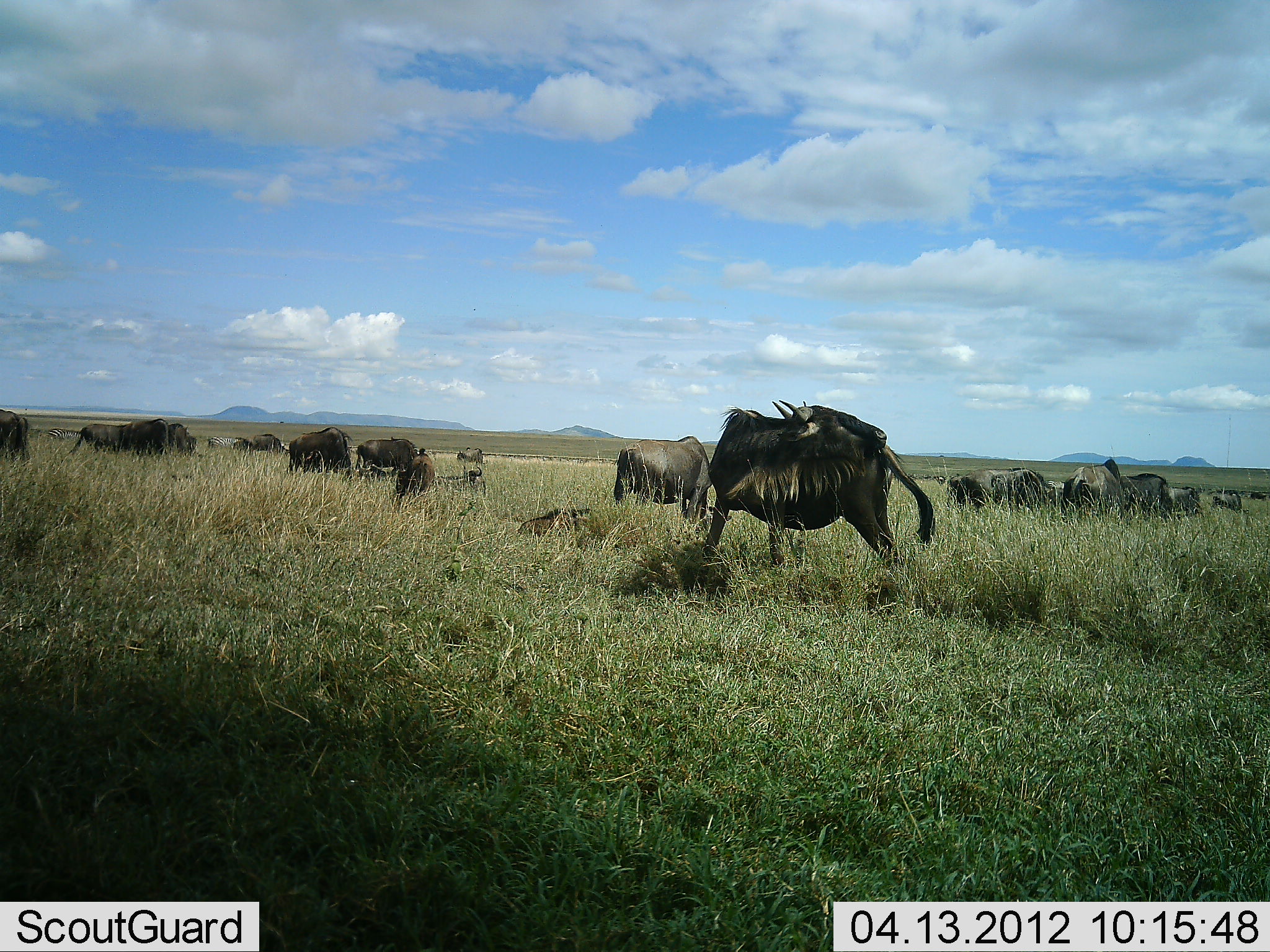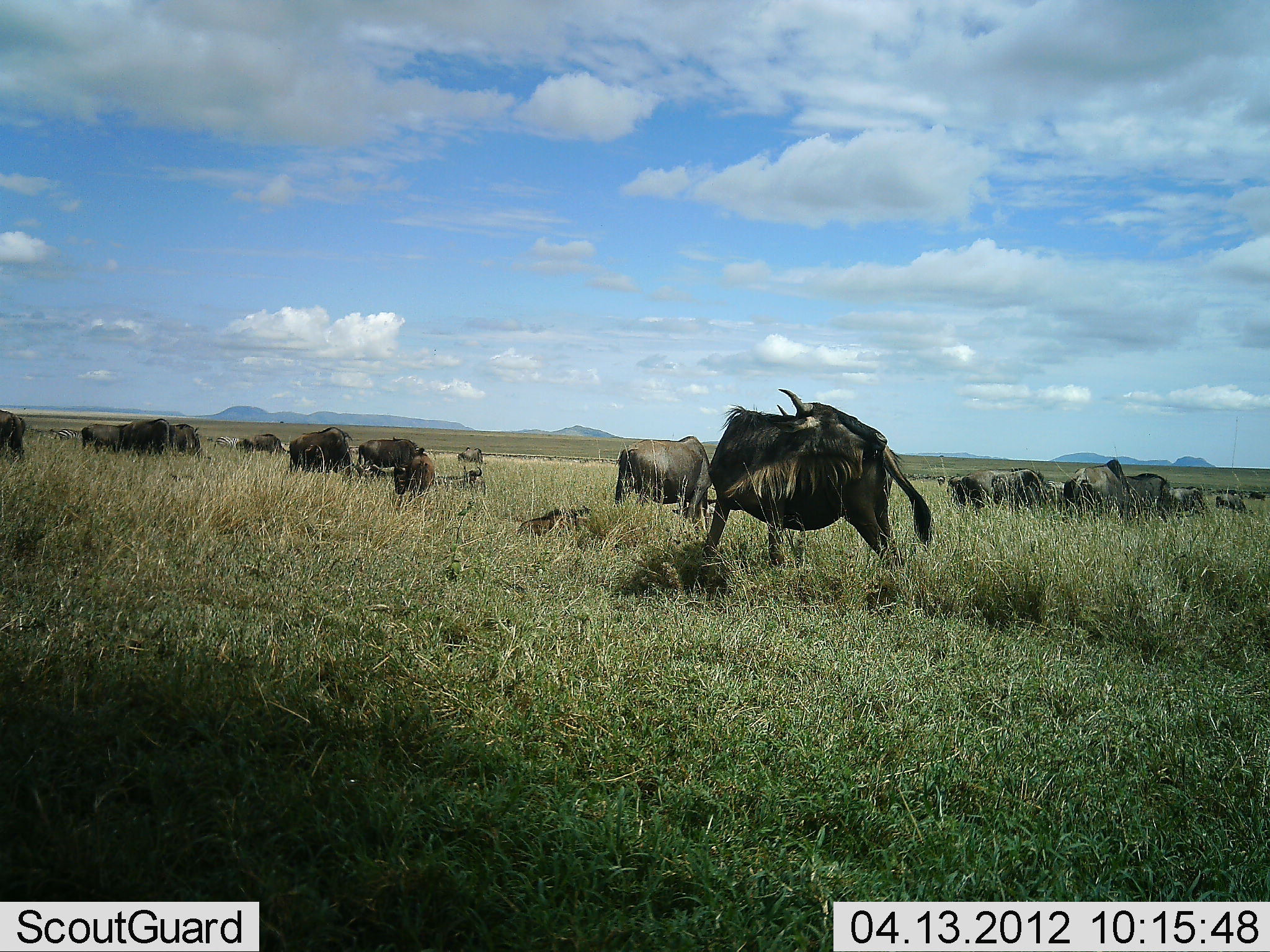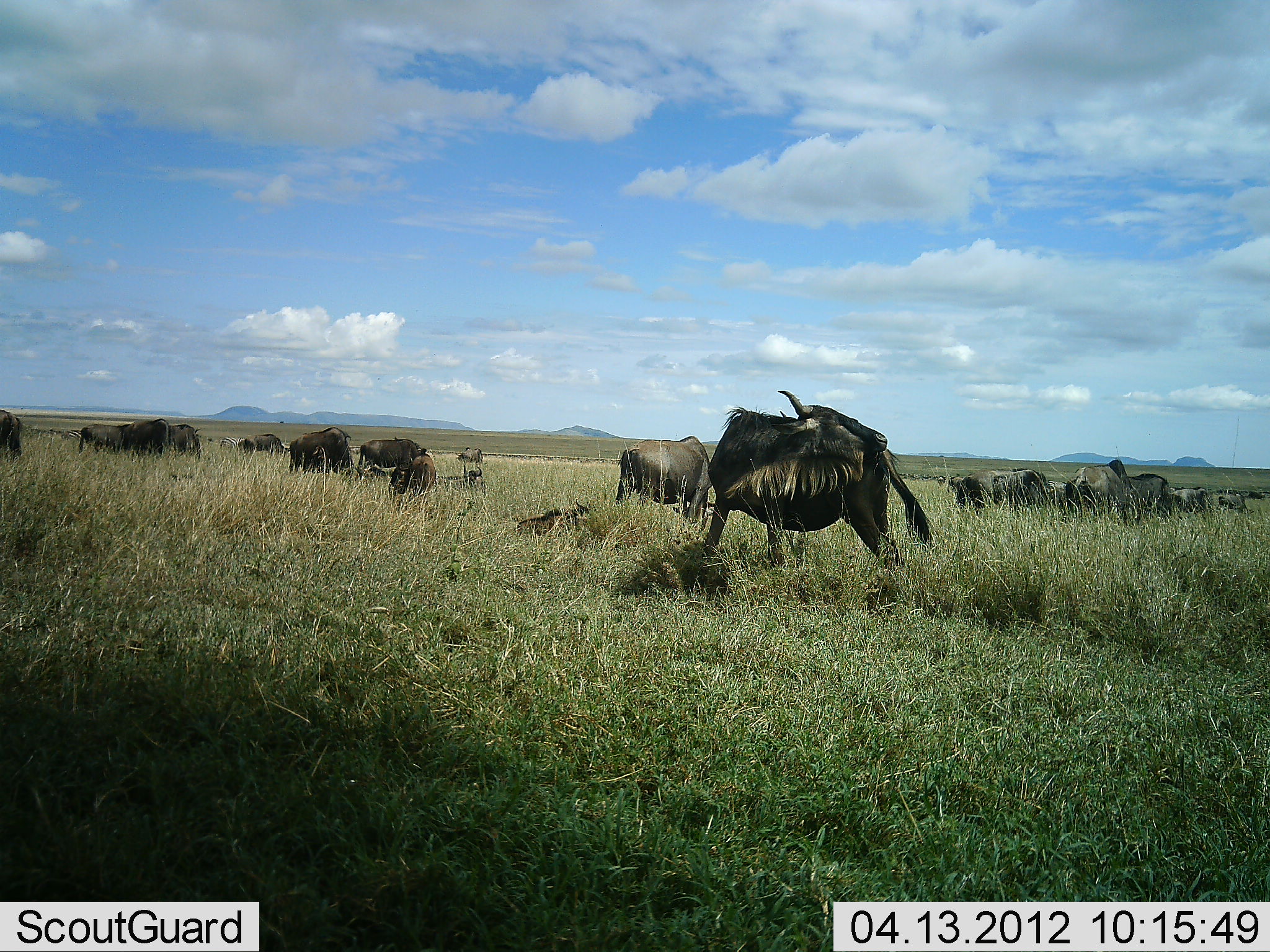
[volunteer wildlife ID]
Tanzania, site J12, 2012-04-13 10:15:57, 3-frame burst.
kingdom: Animalia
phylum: Chordata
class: Mammalia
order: Artiodactyla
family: Bovidae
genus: Connochaetes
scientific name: Connochaetes taurinus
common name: blue wildebeest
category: wildebeest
Wildebeest (blue wildebeest) (Connochaetes taurinus), count 11-50. Behavior (volunteer vote fractions): standing 88%, resting 50%, moving 31%, interacting 6%. Young present (vote fraction): 44%. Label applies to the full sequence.